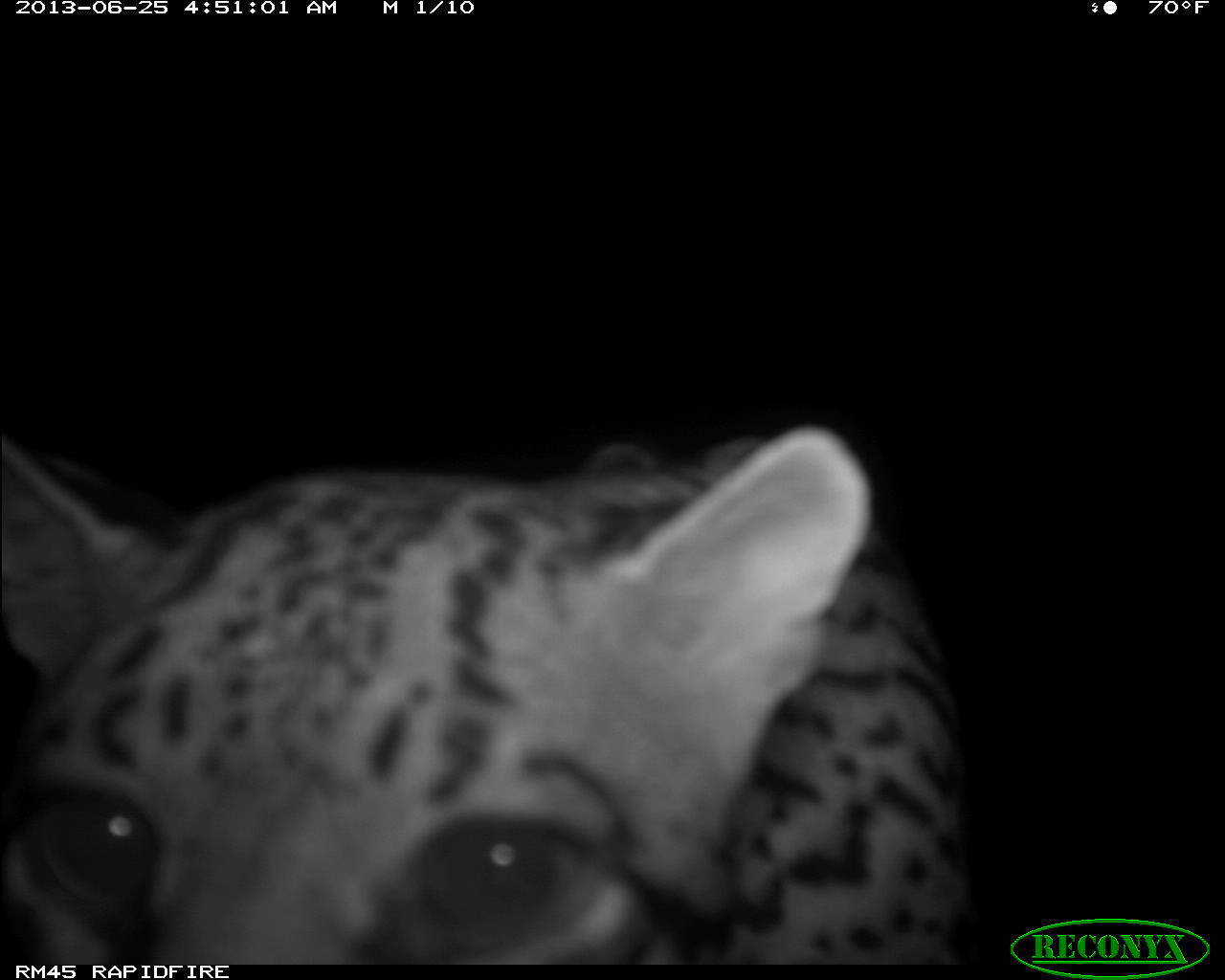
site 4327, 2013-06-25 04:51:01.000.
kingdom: Animalia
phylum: Chordata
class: Mammalia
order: Carnivora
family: Felidae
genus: Leopardus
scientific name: Leopardus pardalis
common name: ocelot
Leopardus pardalis (ocelot), count 1, sex male.